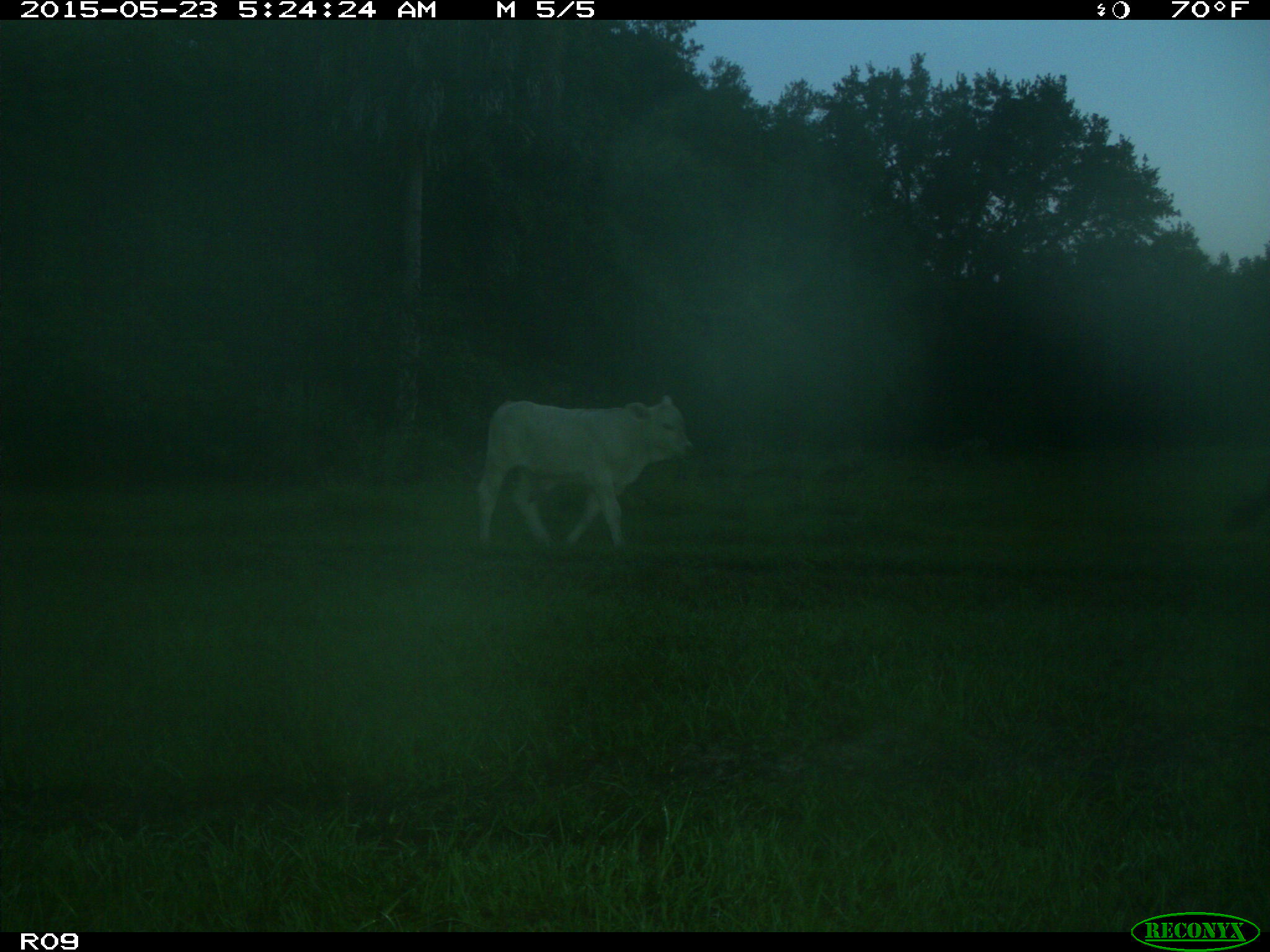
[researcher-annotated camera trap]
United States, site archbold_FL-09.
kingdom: Animalia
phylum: Chordata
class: Mammalia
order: Artiodactyla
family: Bovidae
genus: Bos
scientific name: Bos taurus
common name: domestic cow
Bos taurus (domestic cow).